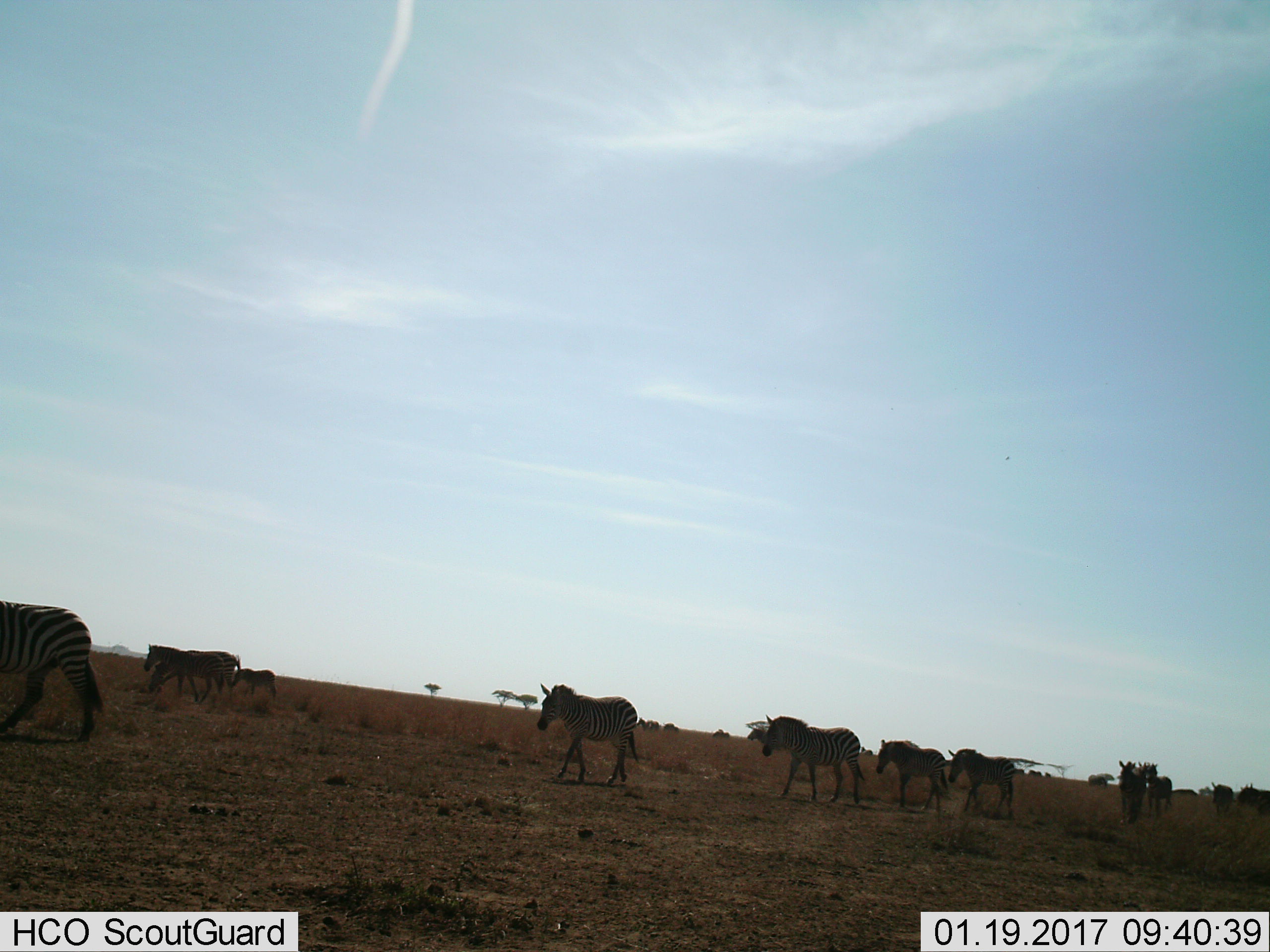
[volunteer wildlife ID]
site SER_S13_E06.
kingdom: Animalia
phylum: Chordata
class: Mammalia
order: Perissodactyla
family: Equidae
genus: Equus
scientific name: Equus quagga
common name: plains zebra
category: zebraplains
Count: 11-50.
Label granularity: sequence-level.